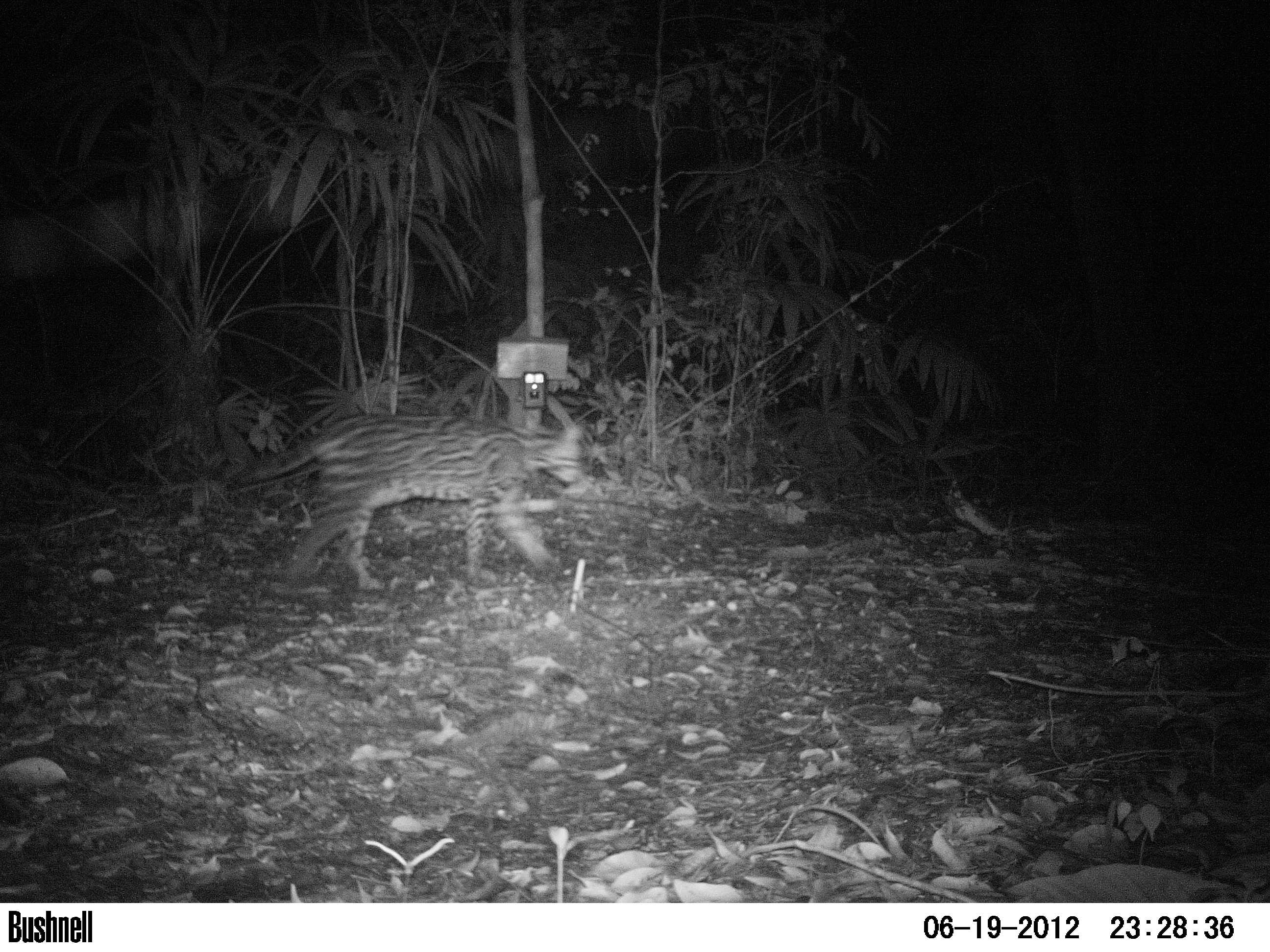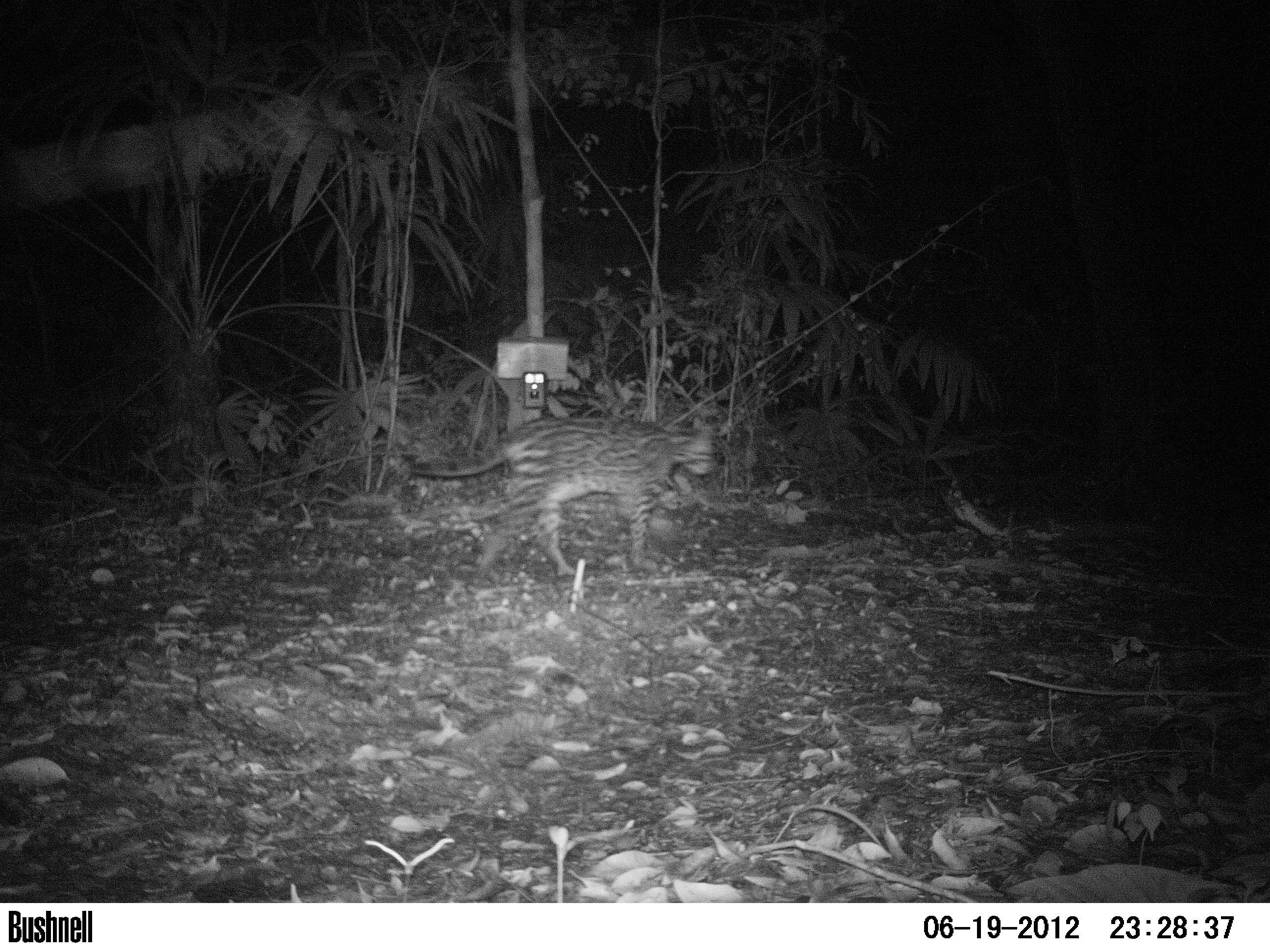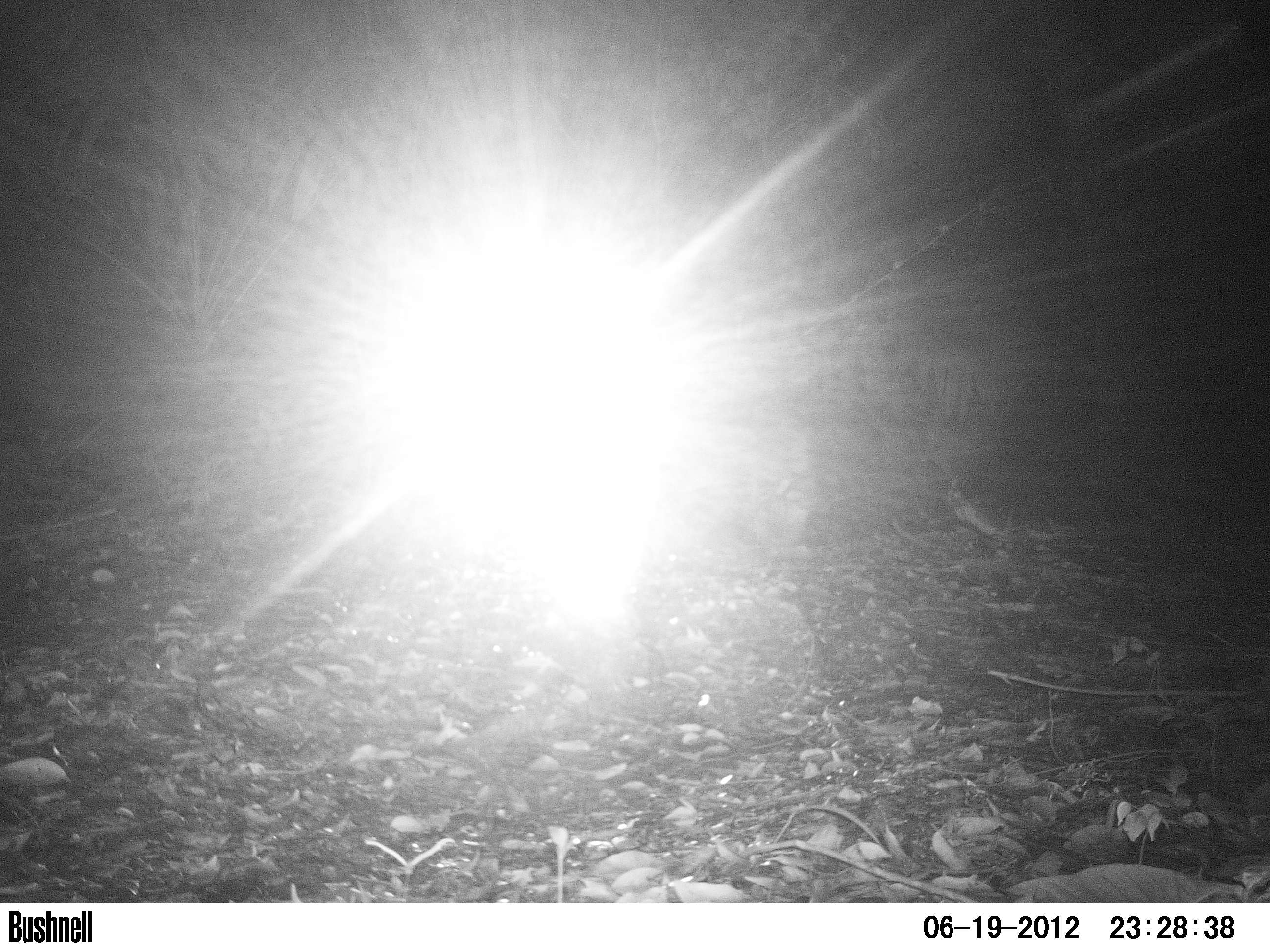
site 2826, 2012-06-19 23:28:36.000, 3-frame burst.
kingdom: Animalia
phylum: Chordata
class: Mammalia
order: Carnivora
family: Felidae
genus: Leopardus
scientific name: Leopardus pardalis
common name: ocelot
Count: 1.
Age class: adult.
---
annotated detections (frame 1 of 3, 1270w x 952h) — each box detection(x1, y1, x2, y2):
leopardus pardalis: detection(227, 411, 592, 588)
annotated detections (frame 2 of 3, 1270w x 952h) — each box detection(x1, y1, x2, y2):
leopardus pardalis: detection(405, 417, 718, 580)